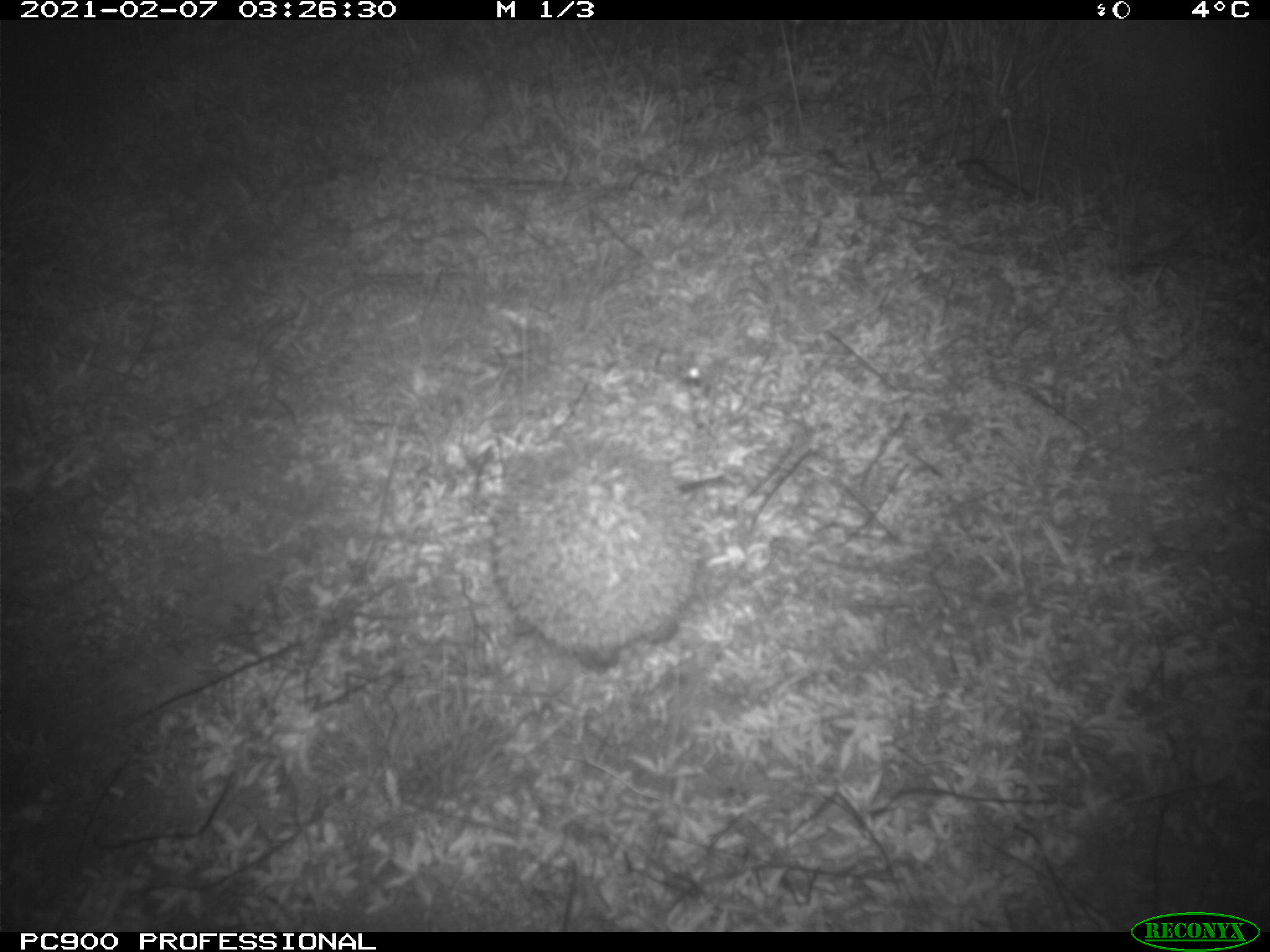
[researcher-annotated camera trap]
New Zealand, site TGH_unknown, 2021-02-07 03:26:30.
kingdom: Animalia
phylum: Chordata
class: Mammalia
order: Eulipotyphla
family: Erinaceidae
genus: Erinaceus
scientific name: Erinaceus europaeus europaeus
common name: european hedgehog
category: hedgehog